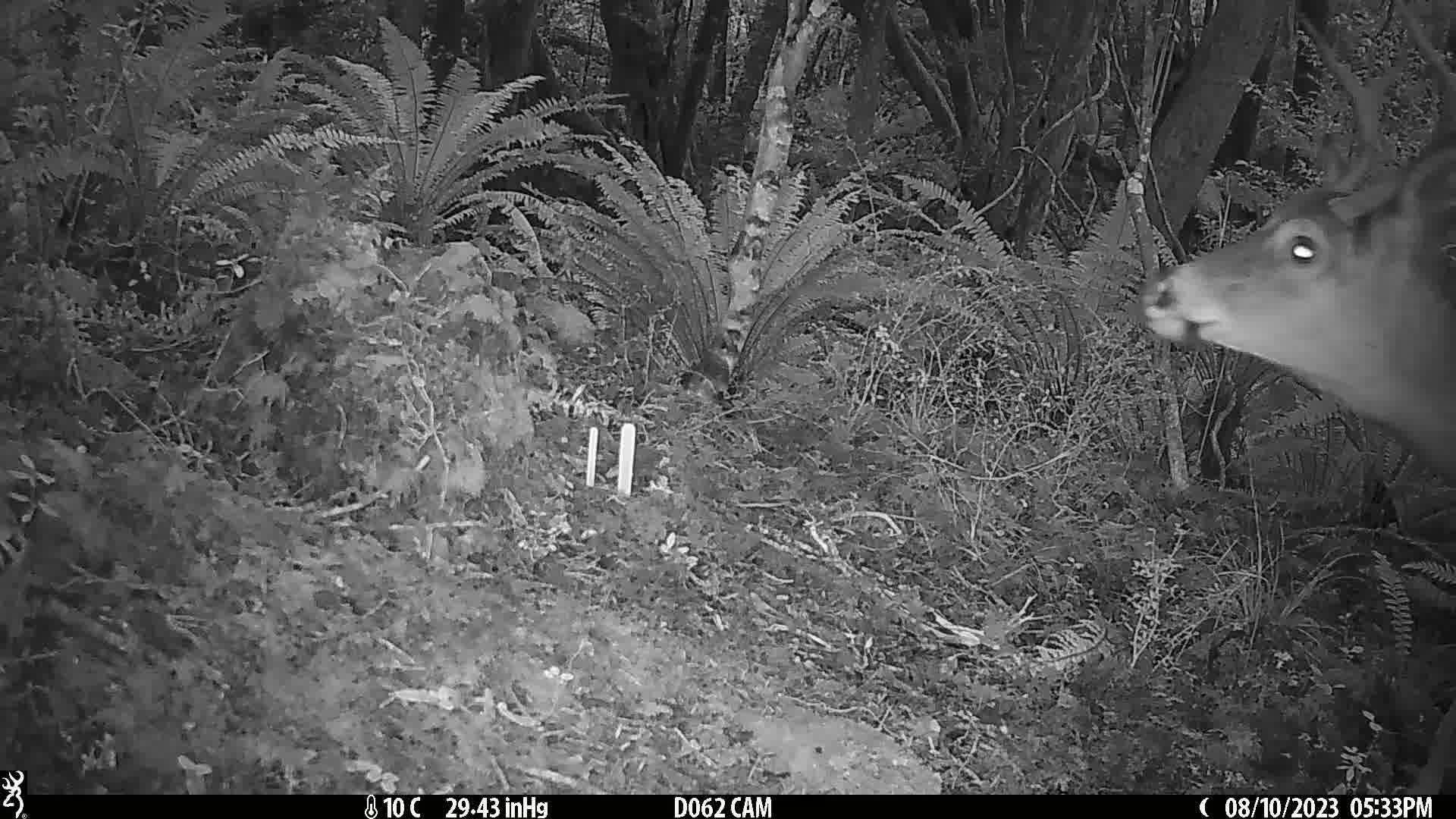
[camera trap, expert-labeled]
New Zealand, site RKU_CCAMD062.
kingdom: Animalia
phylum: Chordata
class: Mammalia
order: Artiodactyla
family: Cervidae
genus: Odocoileus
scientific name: Odocoileus virginianus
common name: white-tailed deer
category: white tailed deer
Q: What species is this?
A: White tailed deer (white-tailed deer) (Odocoileus virginianus).